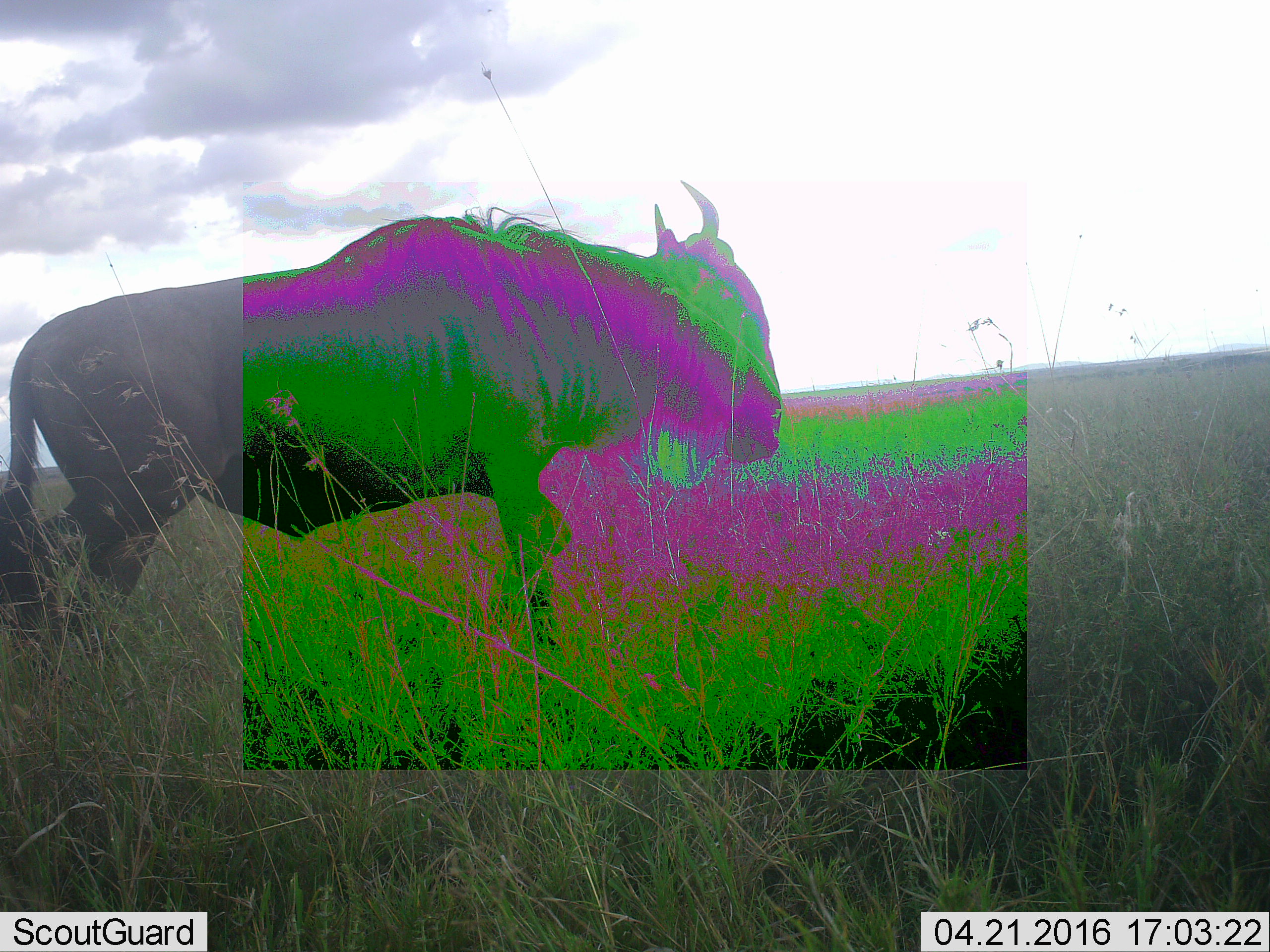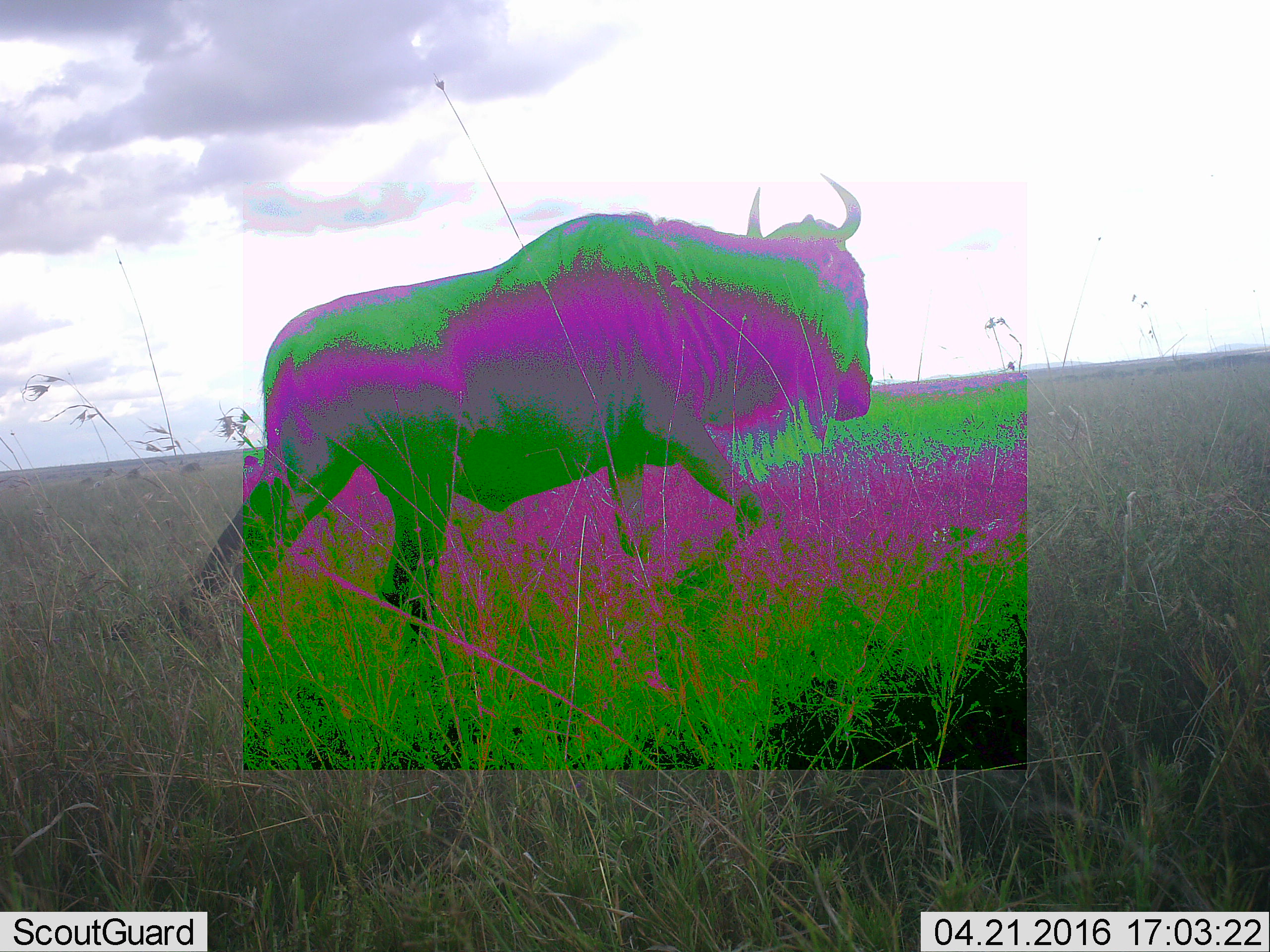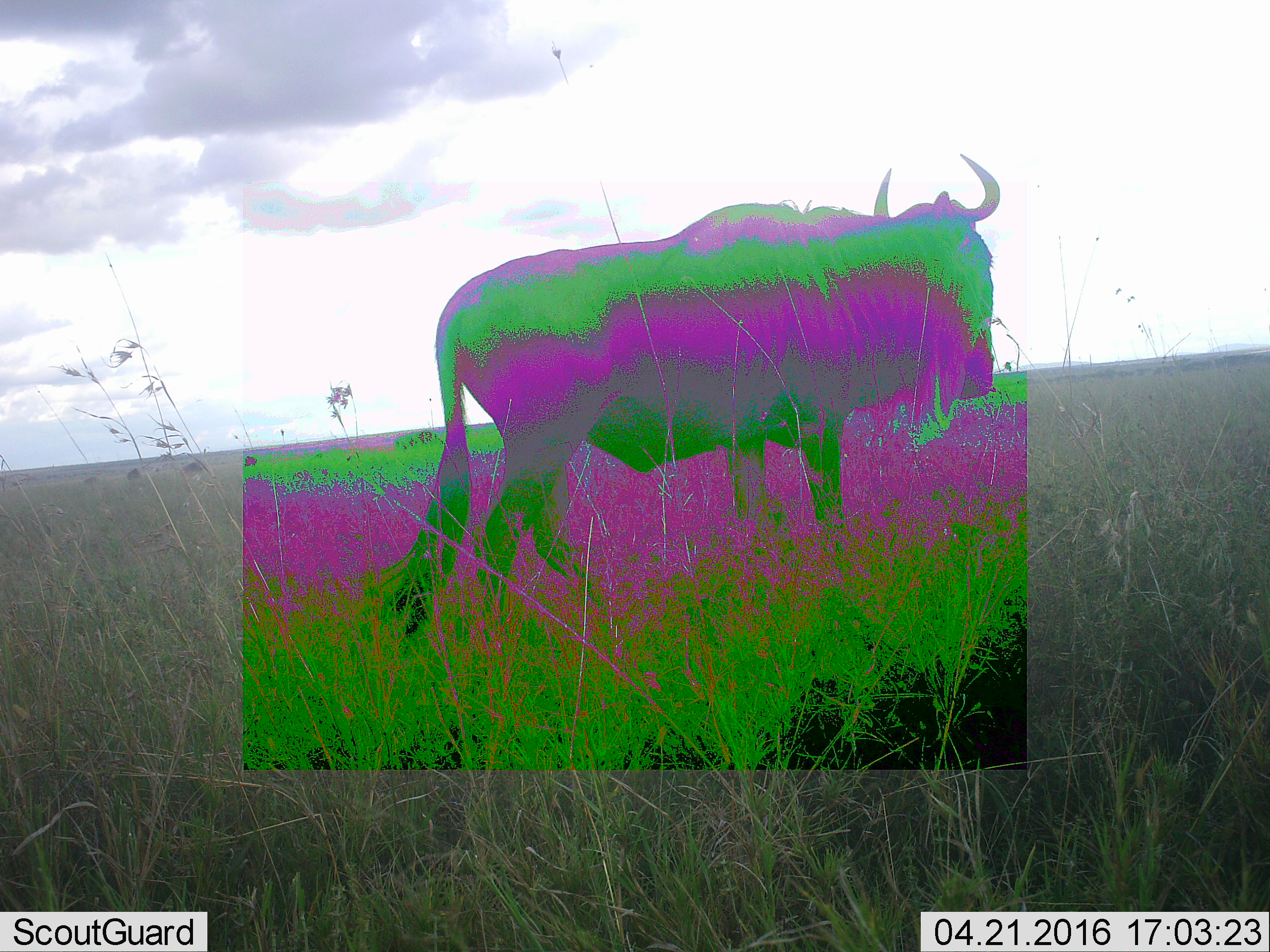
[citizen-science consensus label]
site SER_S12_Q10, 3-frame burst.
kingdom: Animalia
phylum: Chordata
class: Mammalia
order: Artiodactyla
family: Bovidae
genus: Connochaetes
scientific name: Connochaetes taurinus taurinus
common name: blue wildebeest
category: wildebeestblue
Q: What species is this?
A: Wildebeestblue (blue wildebeest) (Connochaetes taurinus taurinus).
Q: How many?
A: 1.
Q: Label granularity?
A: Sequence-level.